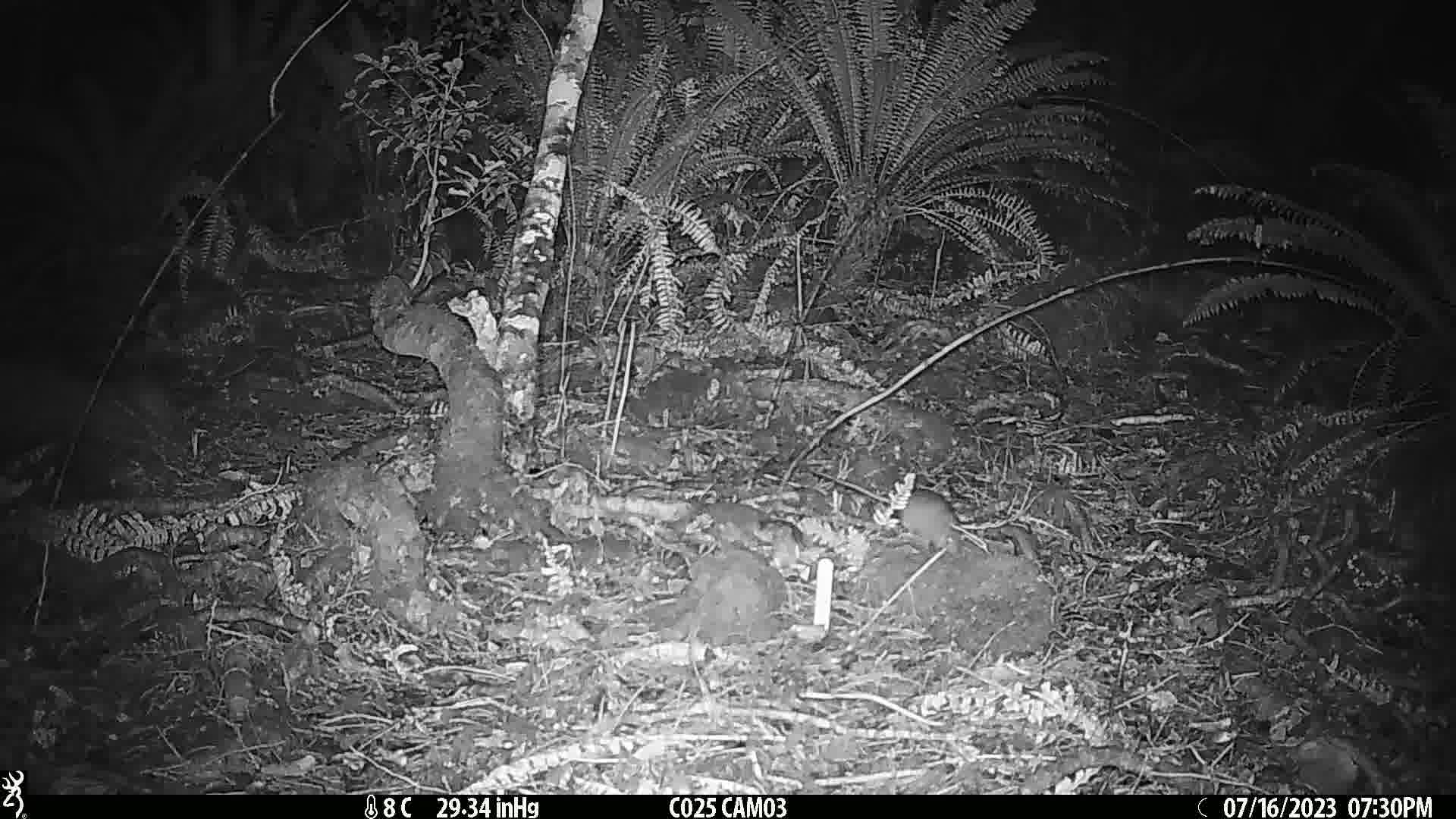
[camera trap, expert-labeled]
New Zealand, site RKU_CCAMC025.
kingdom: Animalia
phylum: Chordata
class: Mammalia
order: Rodentia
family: Muridae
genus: Rattus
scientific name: Rattus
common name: rat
Rat (Rattus).